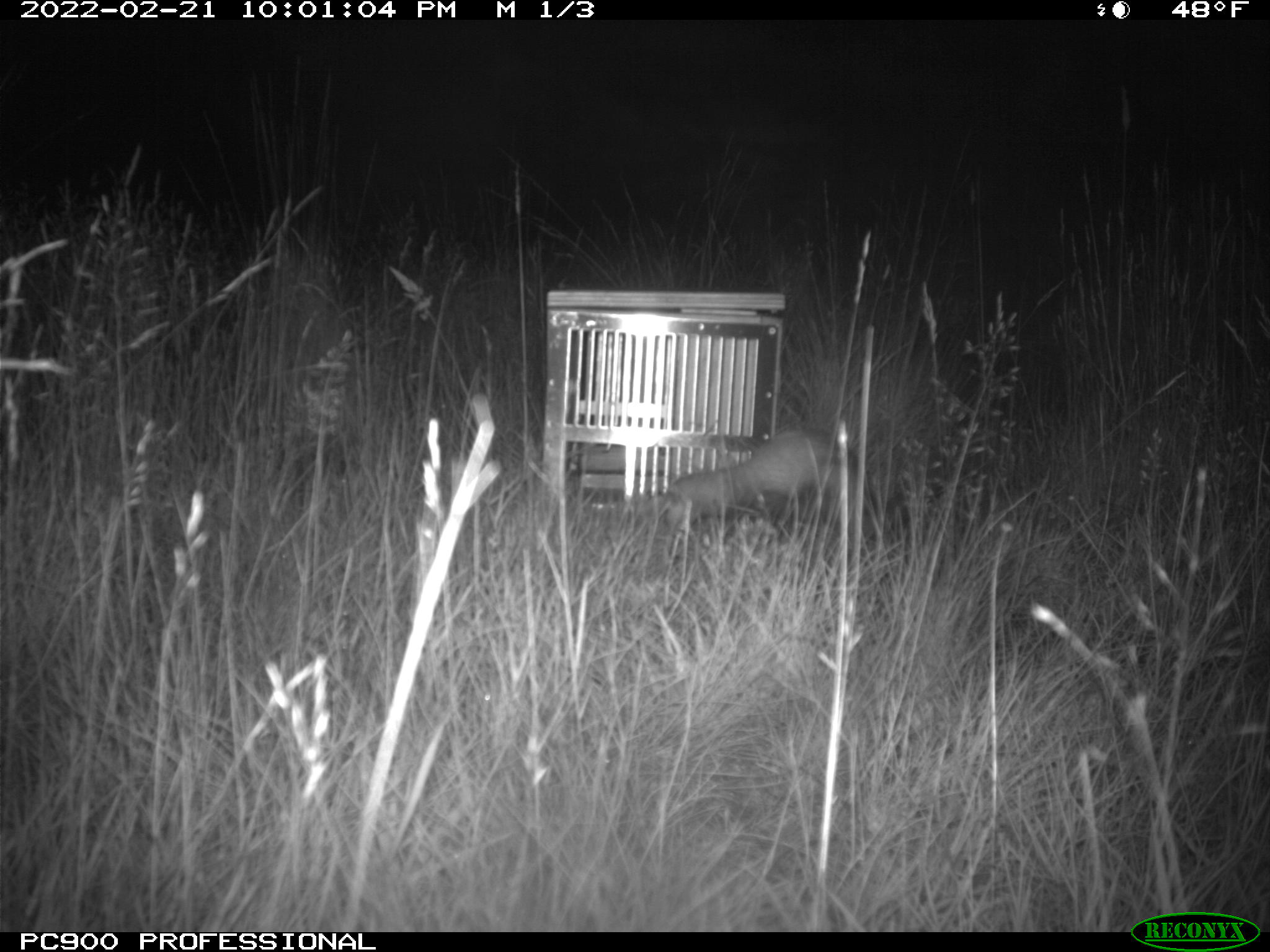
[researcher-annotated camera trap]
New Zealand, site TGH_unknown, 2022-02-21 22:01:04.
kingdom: Animalia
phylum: Chordata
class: Mammalia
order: Carnivora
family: Mustelidae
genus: Mustela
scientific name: Mustela furo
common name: ferret